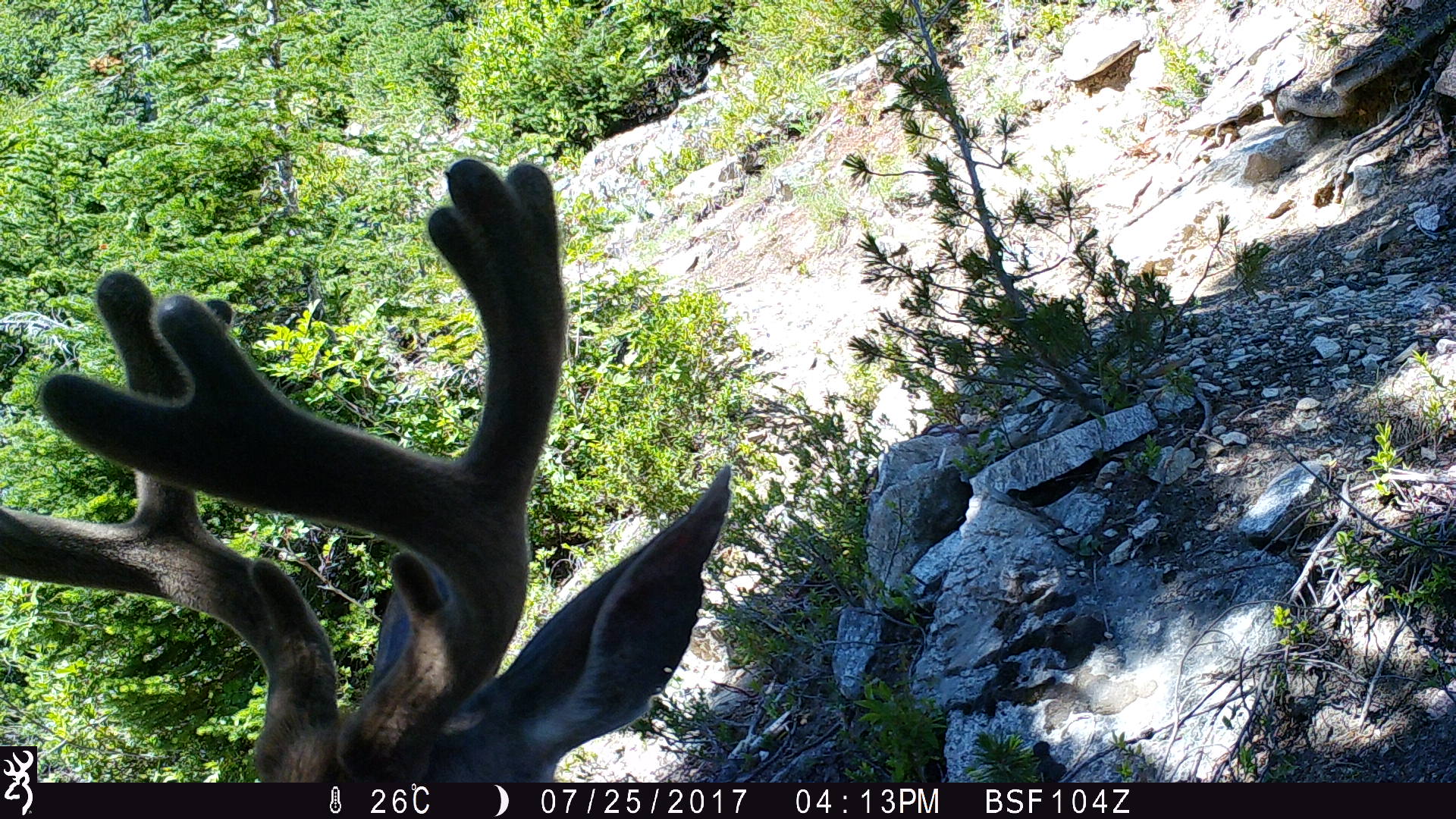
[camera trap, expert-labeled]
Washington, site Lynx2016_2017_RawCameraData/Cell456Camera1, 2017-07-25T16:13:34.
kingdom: Animalia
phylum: Chordata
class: Mammalia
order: Artiodactyla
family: Cervidae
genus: Odocoileus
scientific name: Odocoileus hemionus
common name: mule deer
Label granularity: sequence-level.